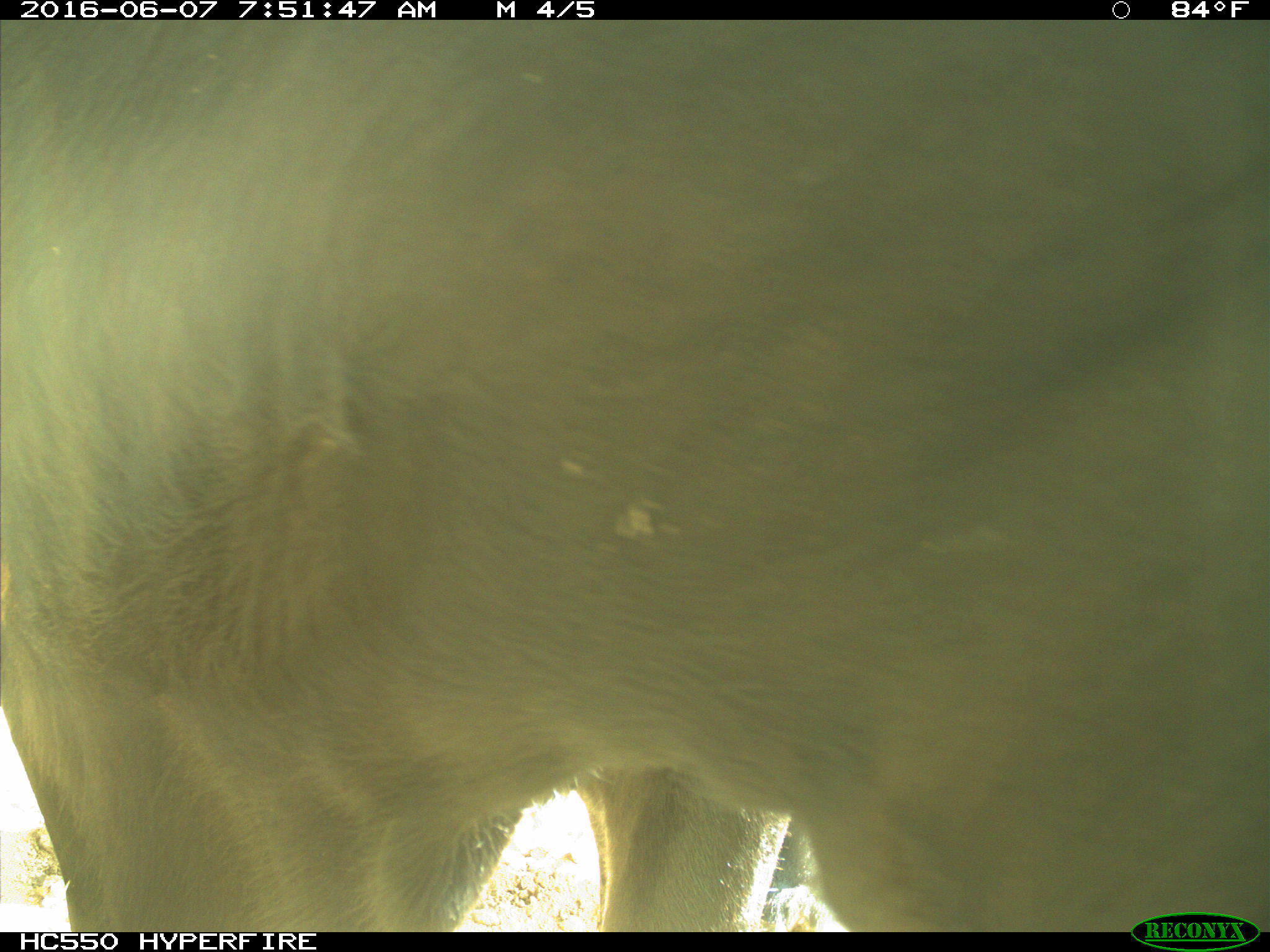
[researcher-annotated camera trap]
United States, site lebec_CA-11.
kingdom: Animalia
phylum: Chordata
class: Mammalia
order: Artiodactyla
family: Bovidae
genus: Bos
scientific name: Bos taurus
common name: domestic cow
Bos taurus (domestic cow).